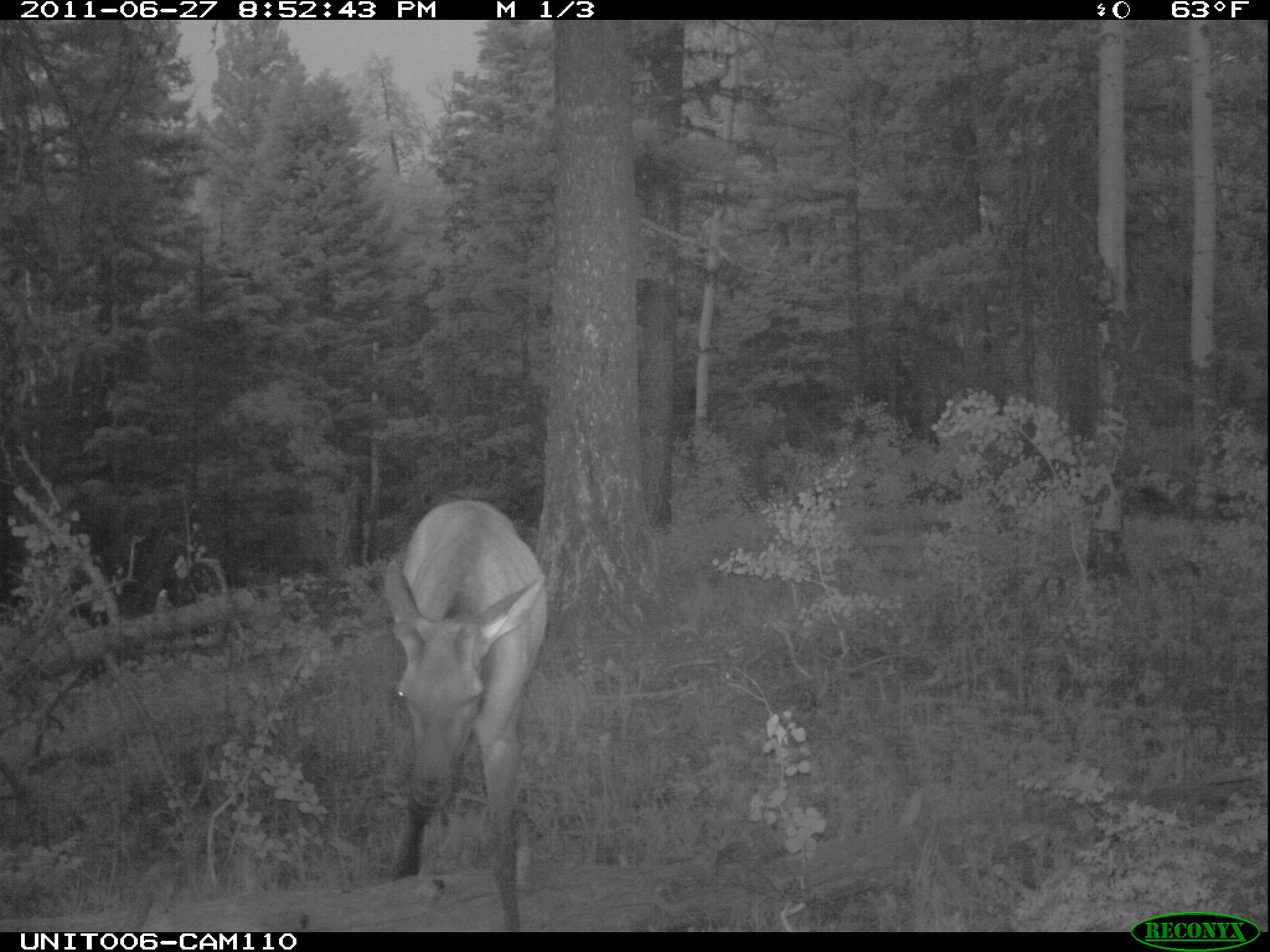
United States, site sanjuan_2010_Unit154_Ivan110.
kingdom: Animalia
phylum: Chordata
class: Mammalia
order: Artiodactyla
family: Cervidae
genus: Cervus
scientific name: Cervus elaphus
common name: red deer